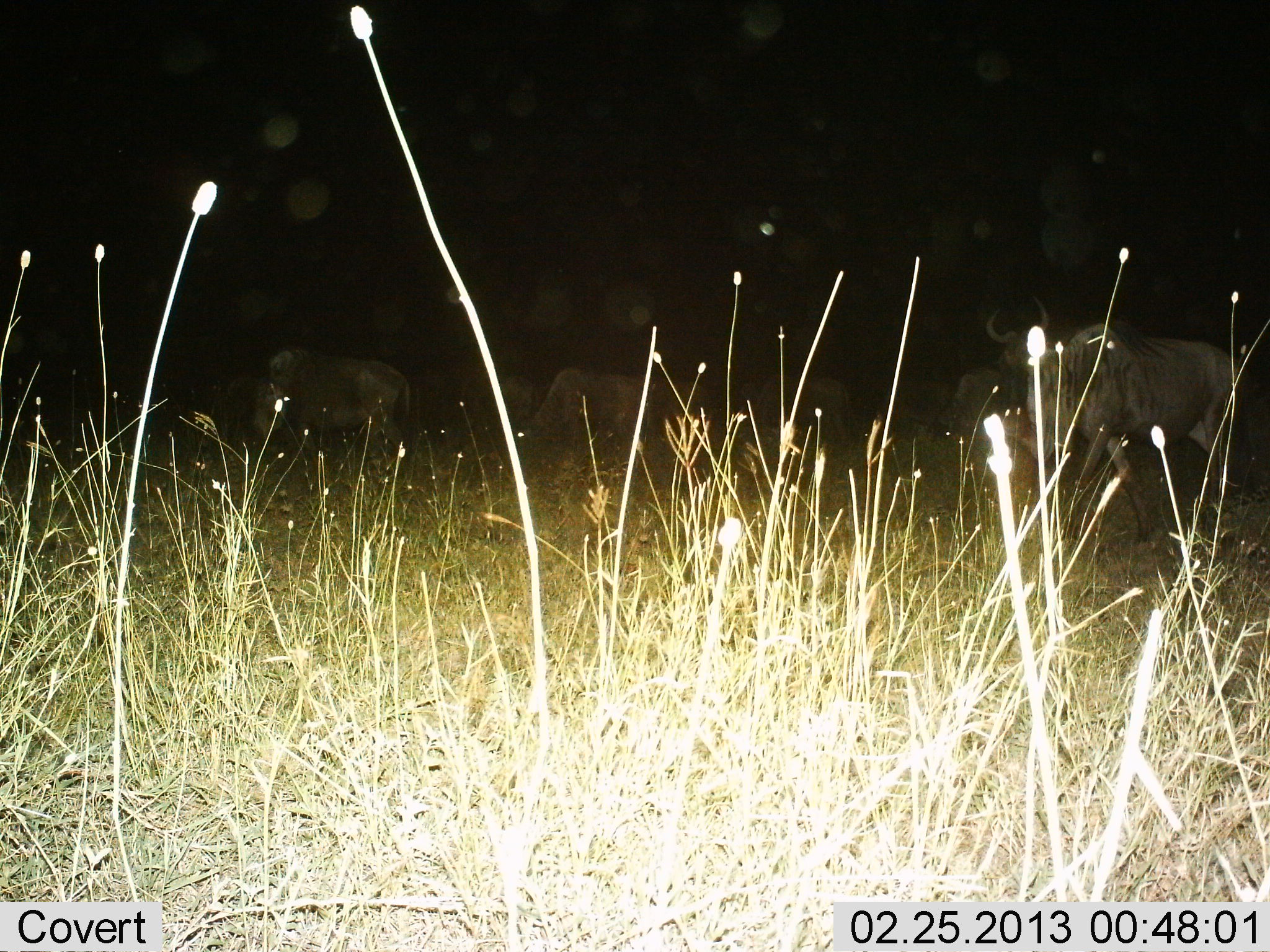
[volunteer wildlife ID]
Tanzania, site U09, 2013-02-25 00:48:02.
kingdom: Animalia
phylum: Chordata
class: Mammalia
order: Artiodactyla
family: Bovidae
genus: Connochaetes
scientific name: Connochaetes taurinus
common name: blue wildebeest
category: wildebeest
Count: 5.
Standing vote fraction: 79%.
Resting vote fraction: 5%.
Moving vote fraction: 26%.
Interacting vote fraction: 0%.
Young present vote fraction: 0%.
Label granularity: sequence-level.